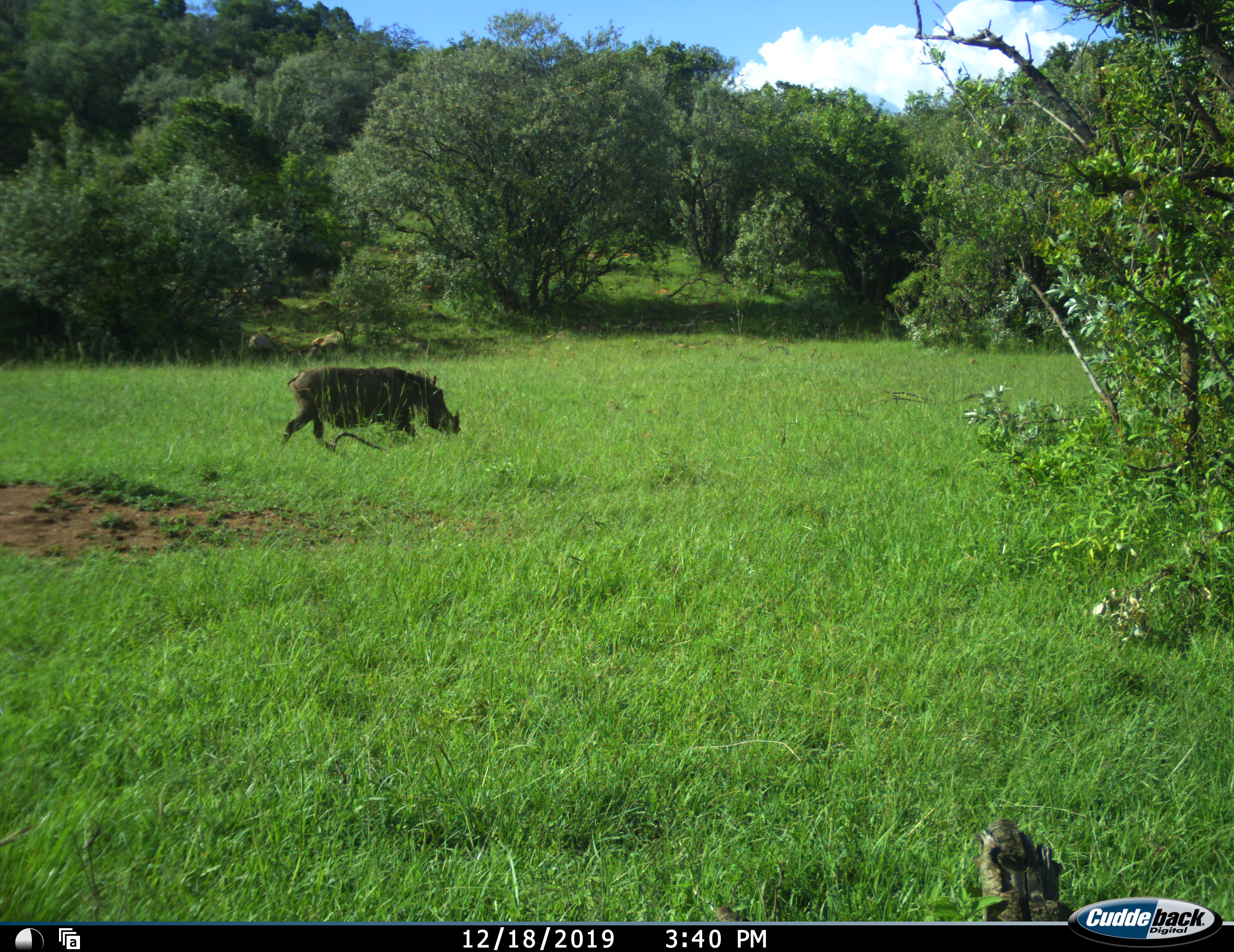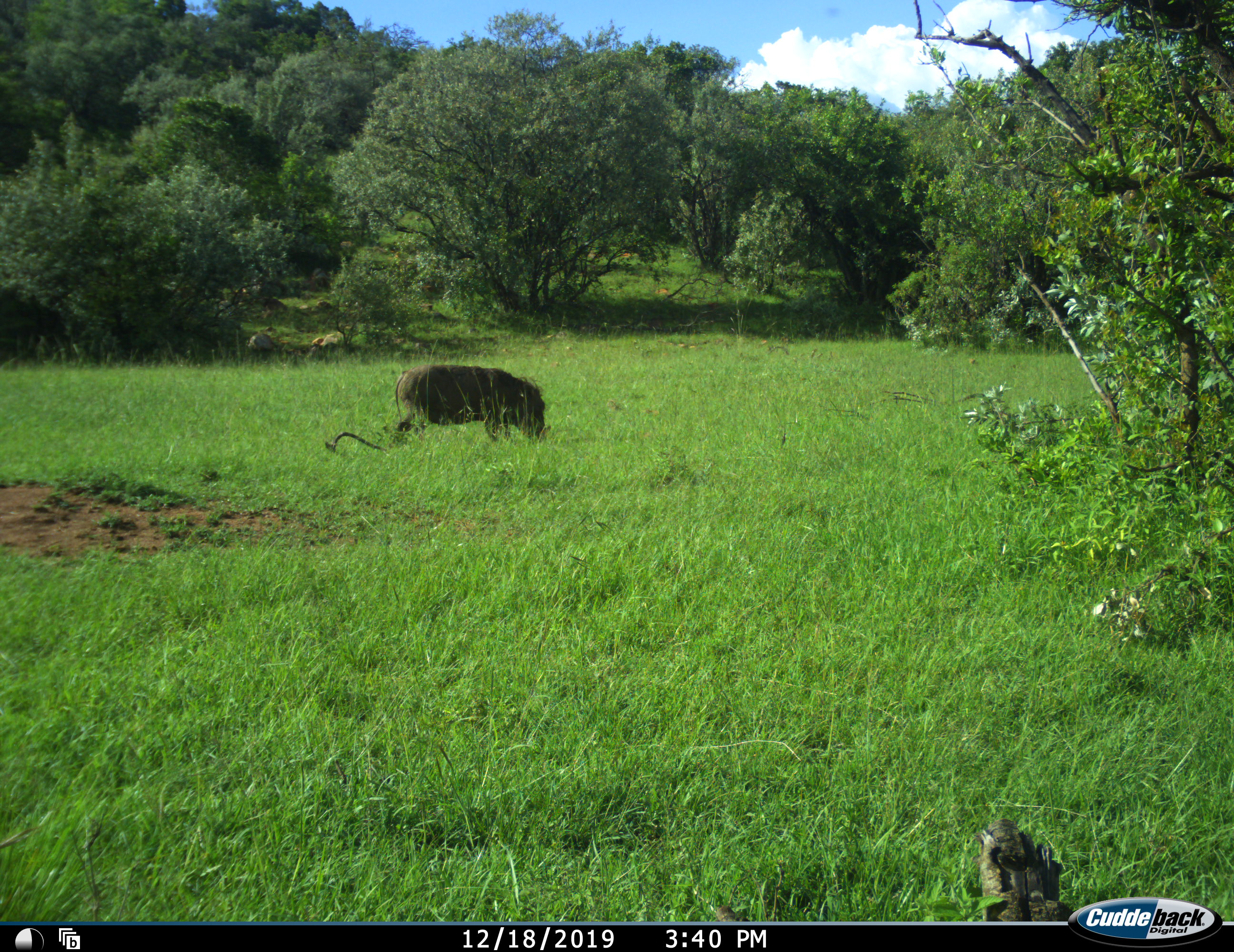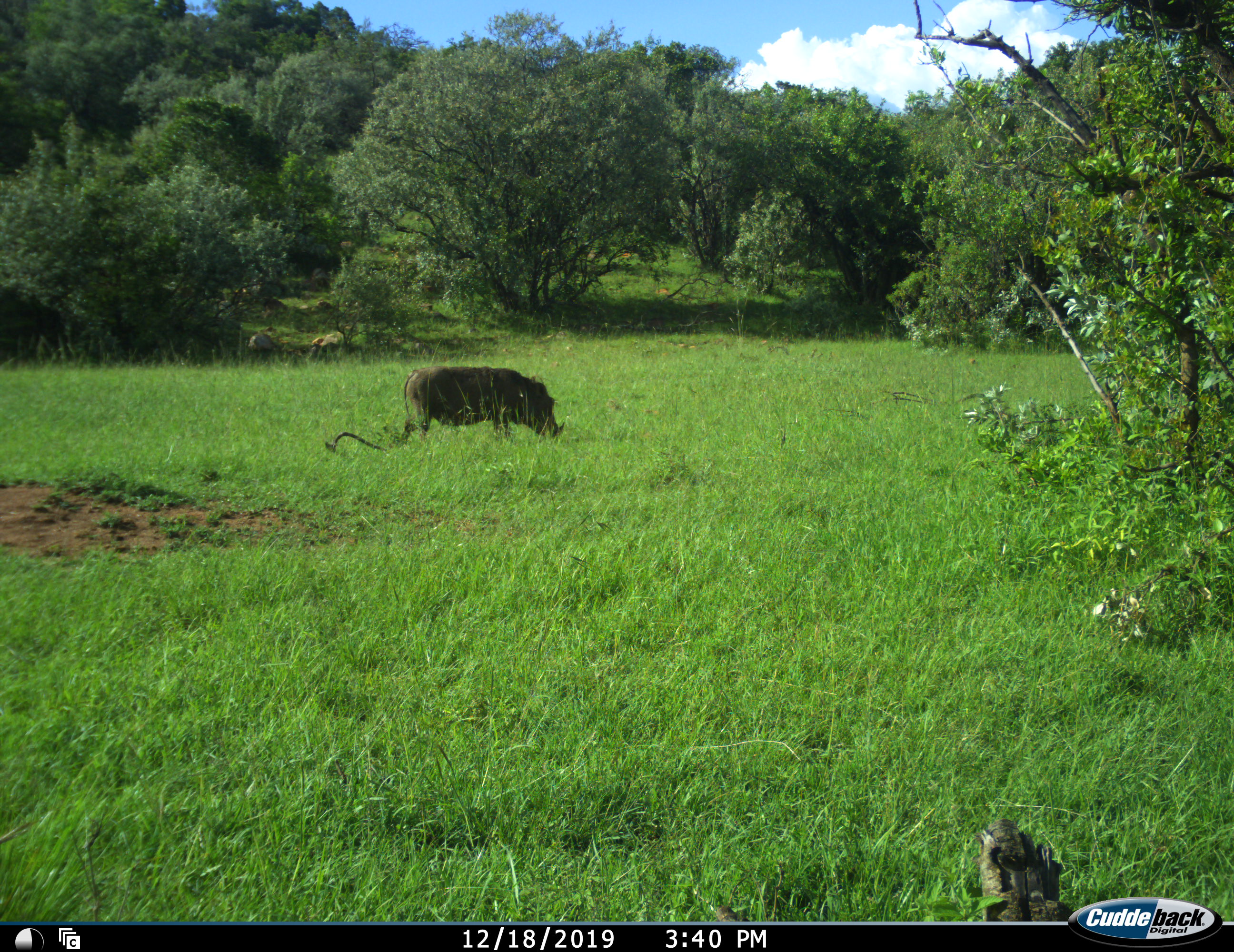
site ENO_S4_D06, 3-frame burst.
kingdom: Animalia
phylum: Chordata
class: Mammalia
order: Artiodactyla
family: Suidae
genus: Phacochoerus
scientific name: Phacochoerus africanus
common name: warthog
Warthog (Phacochoerus africanus), count 1. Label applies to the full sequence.